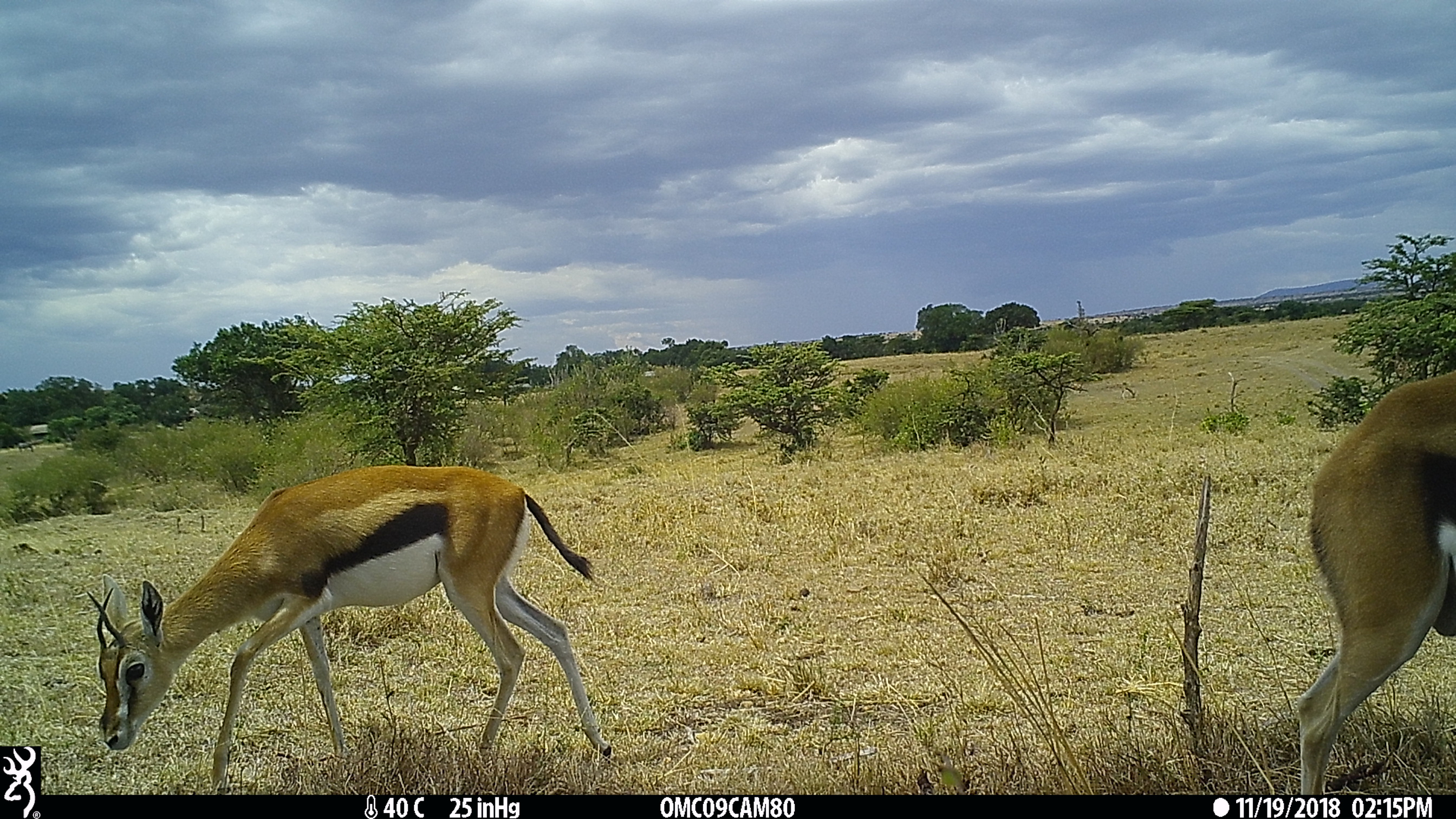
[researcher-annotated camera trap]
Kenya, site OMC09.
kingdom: Animalia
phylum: Chordata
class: Mammalia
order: Artiodactyla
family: Bovidae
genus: Eudorcas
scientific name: Eudorcas thomsonii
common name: thomon's gazelle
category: gazelle thomsons